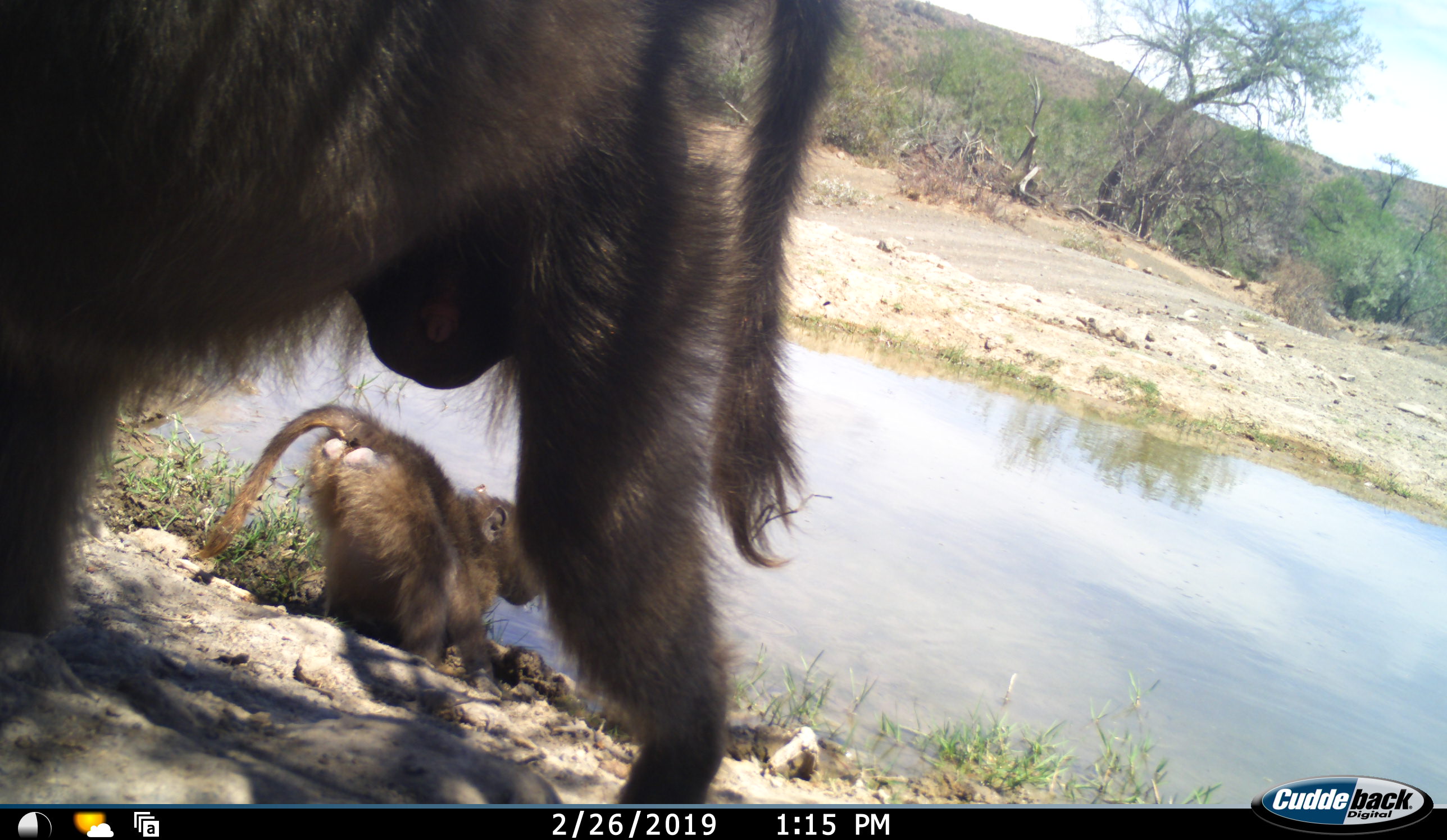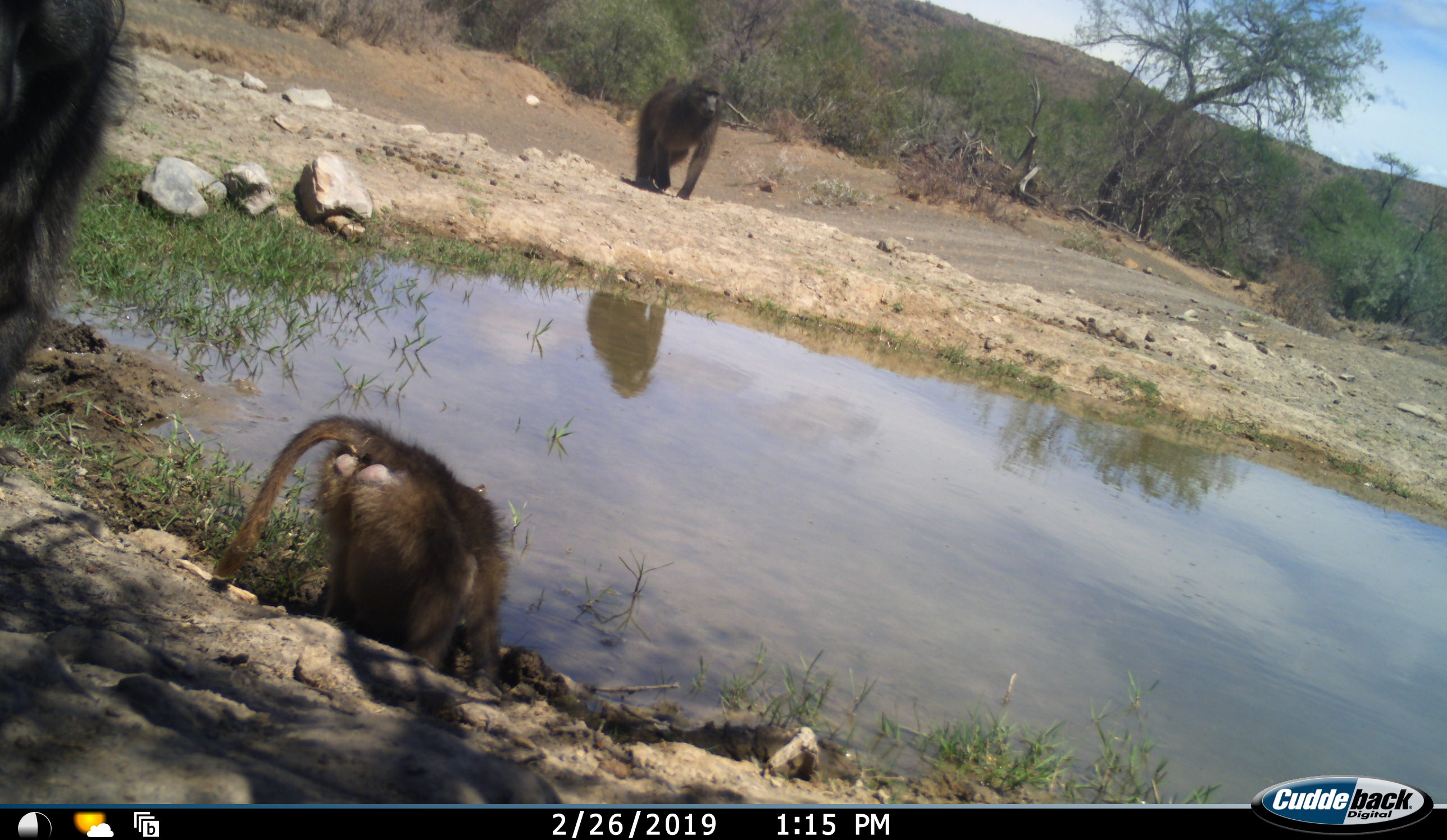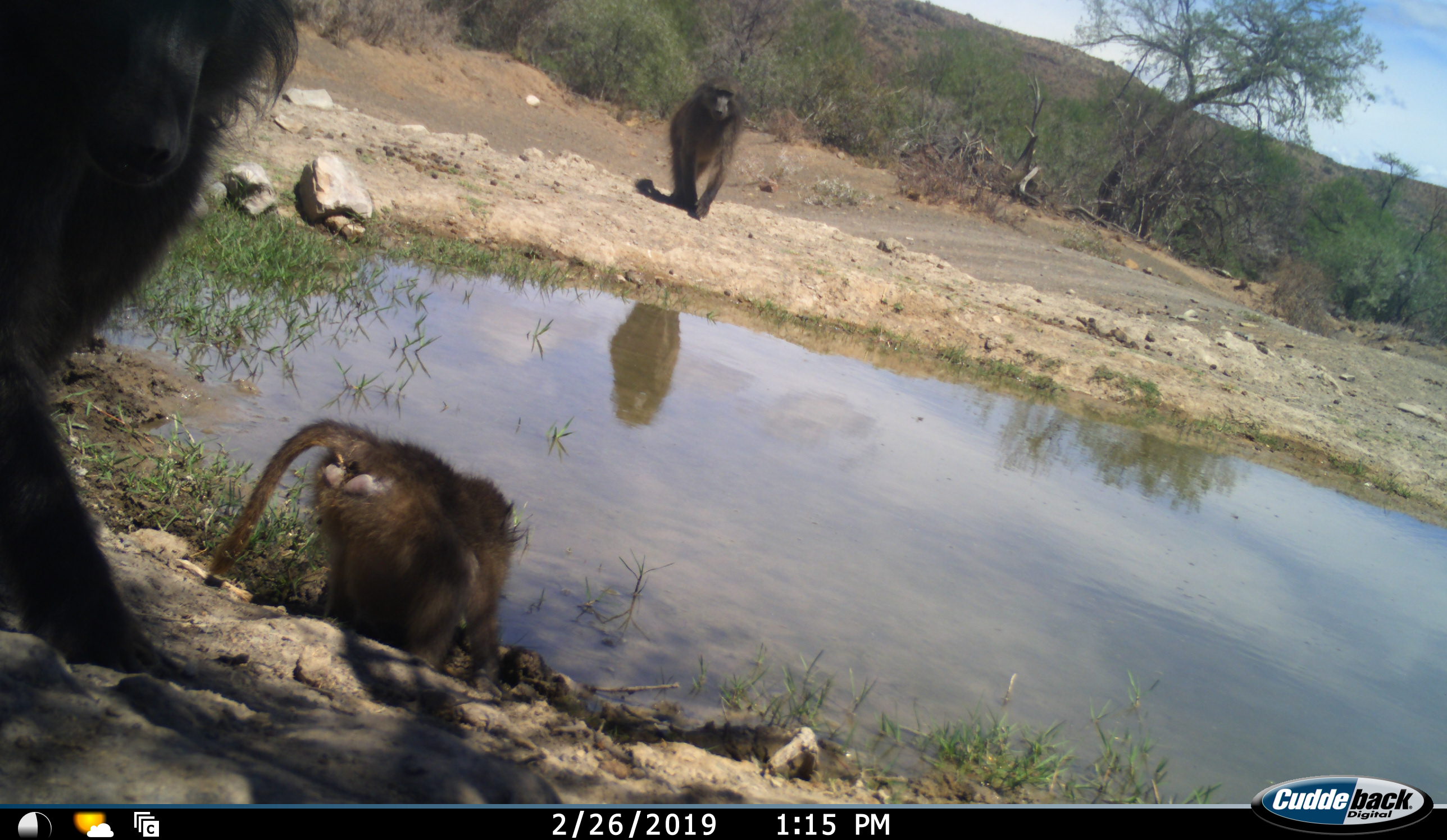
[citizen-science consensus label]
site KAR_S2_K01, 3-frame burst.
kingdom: Animalia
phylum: Chordata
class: Mammalia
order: Primates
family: Cercopithecidae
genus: Papio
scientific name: Papio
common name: baboon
Baboon (Papio), count 3. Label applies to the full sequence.